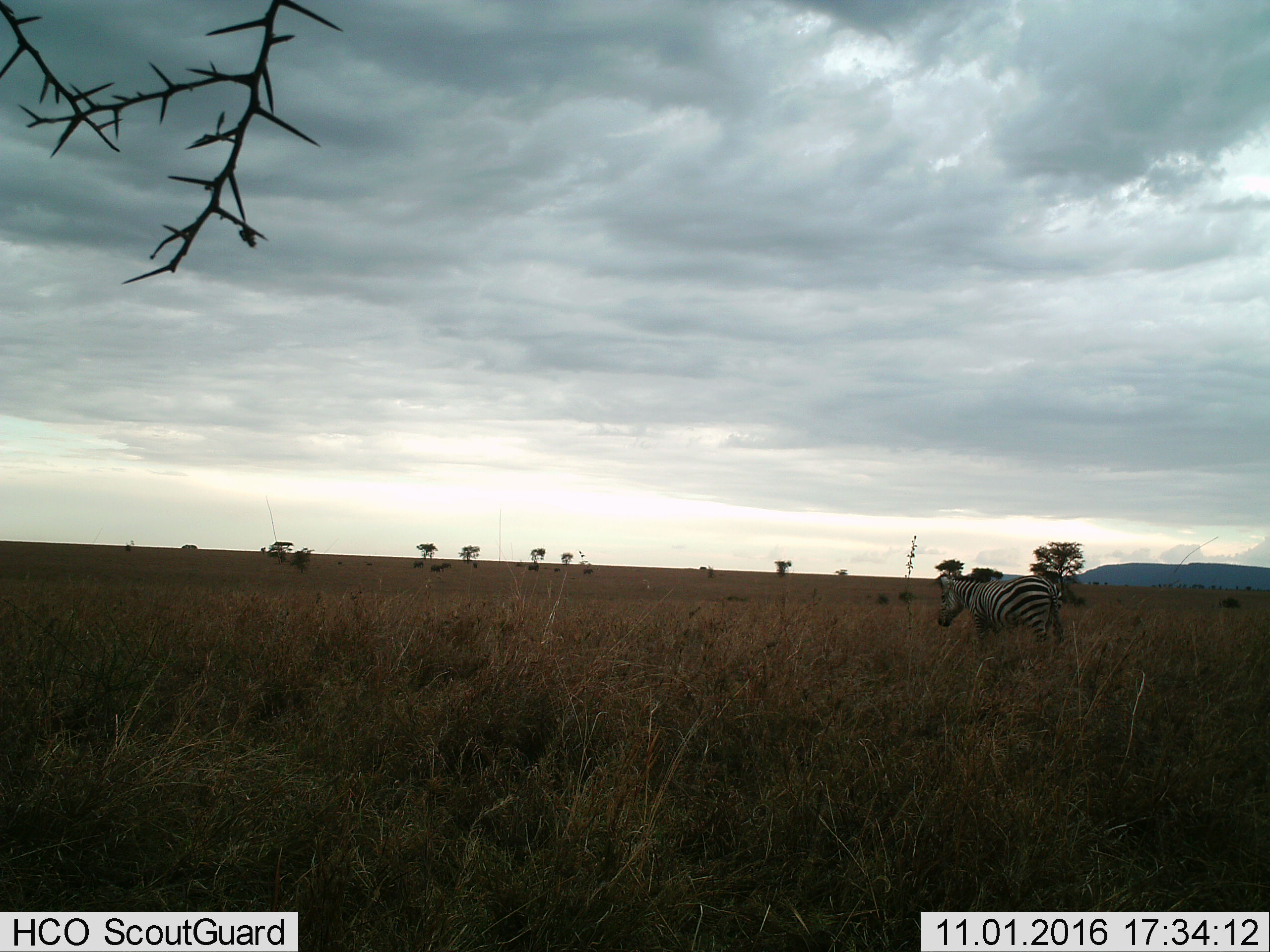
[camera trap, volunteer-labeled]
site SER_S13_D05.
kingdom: Animalia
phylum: Chordata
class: Mammalia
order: Perissodactyla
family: Equidae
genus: Equus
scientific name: Equus quagga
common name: plains zebra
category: zebraplains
Zebraplains (plains zebra) (Equus quagga), count 1. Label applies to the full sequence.